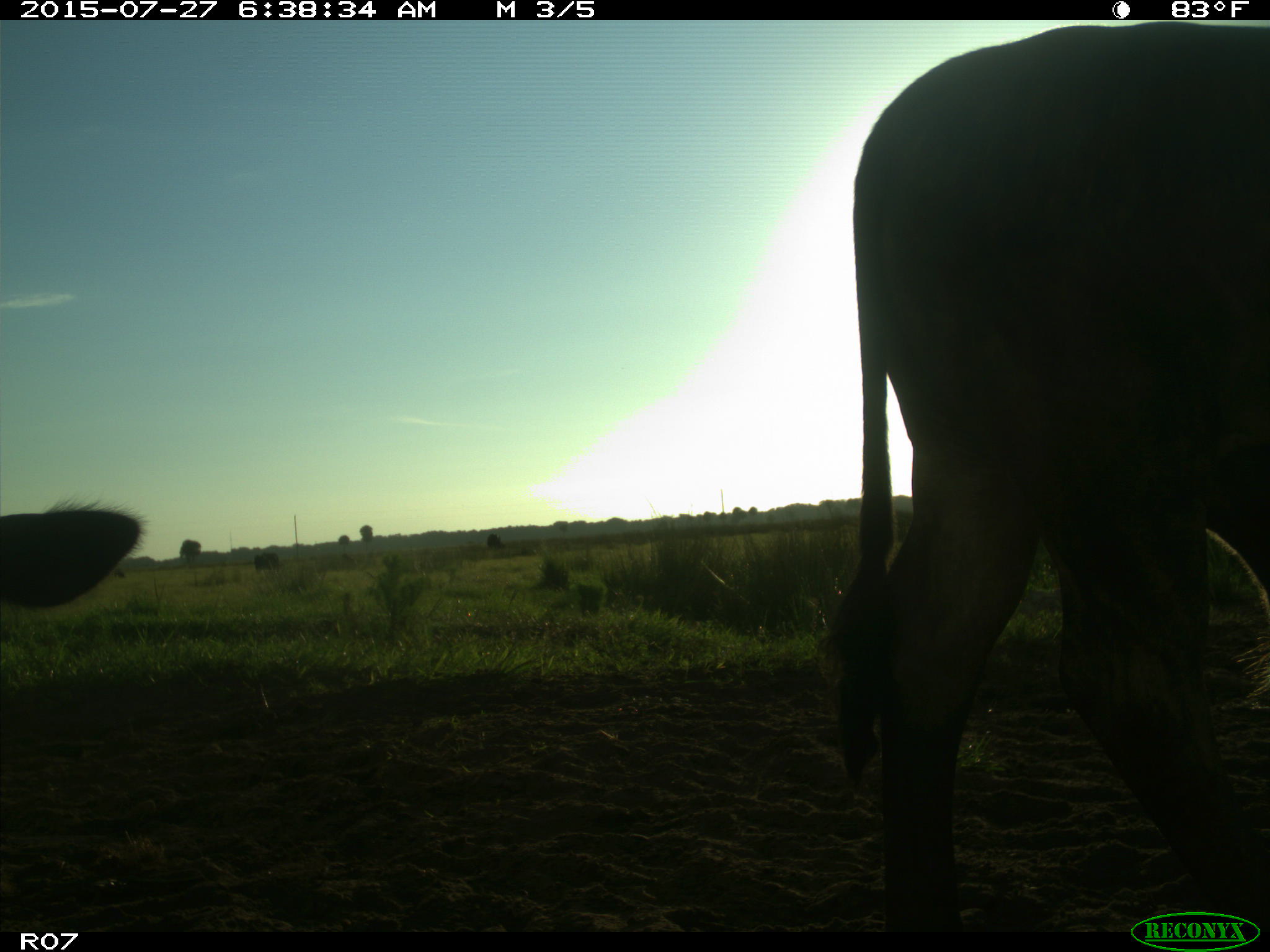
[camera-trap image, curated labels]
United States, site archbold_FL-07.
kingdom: Animalia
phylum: Chordata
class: Mammalia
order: Artiodactyla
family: Bovidae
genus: Bos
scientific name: Bos taurus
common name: domestic cow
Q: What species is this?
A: Bos taurus (domestic cow).